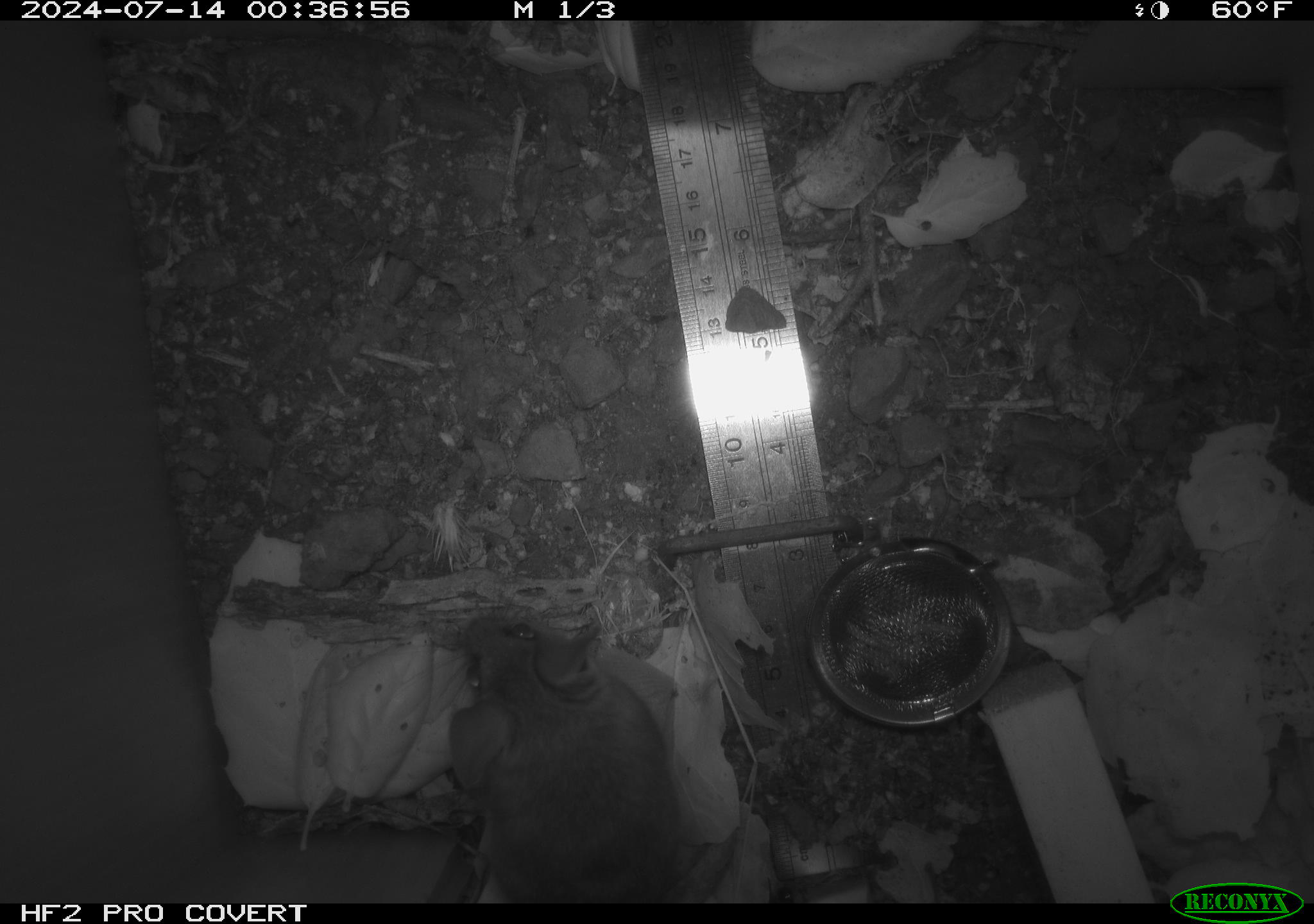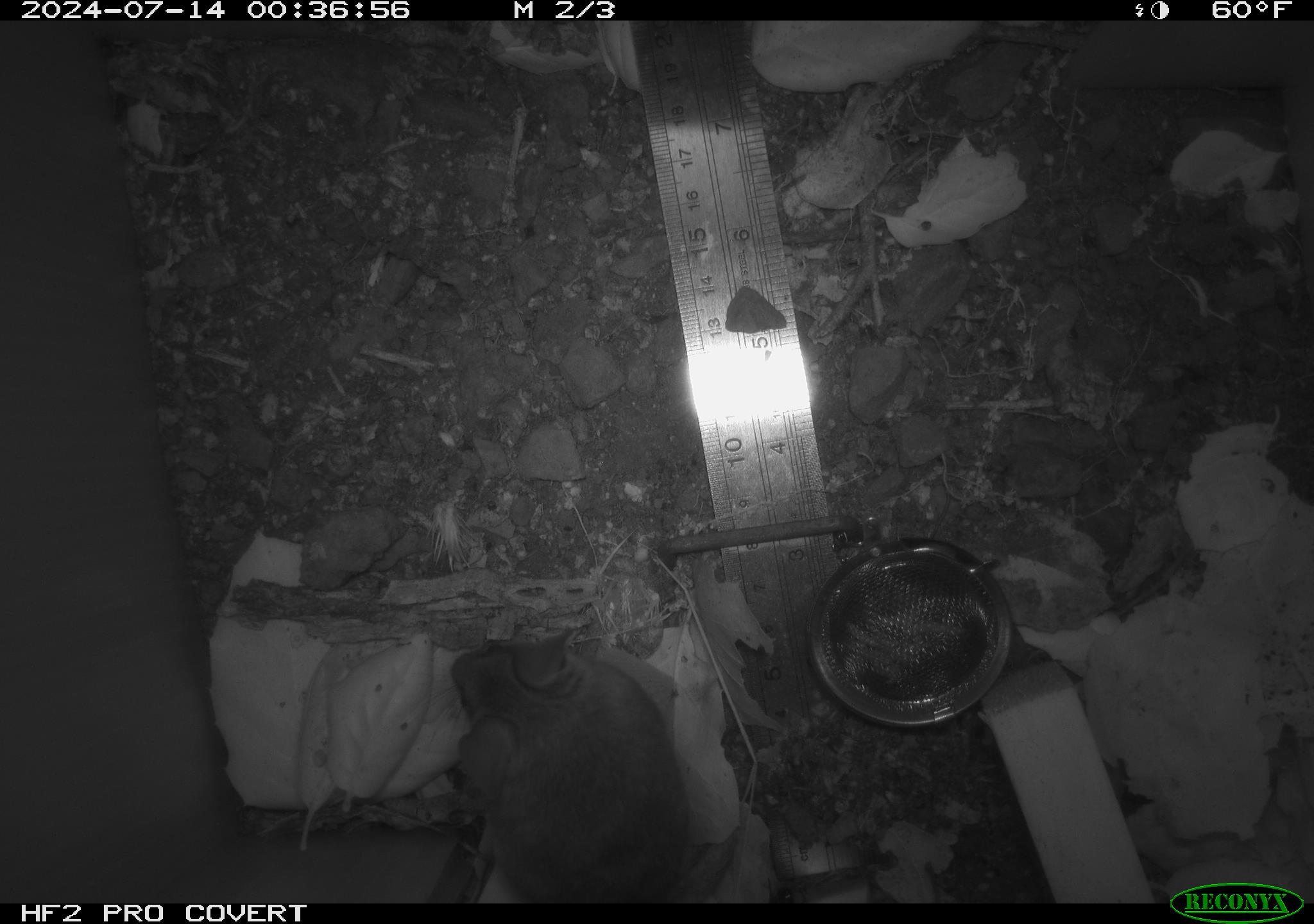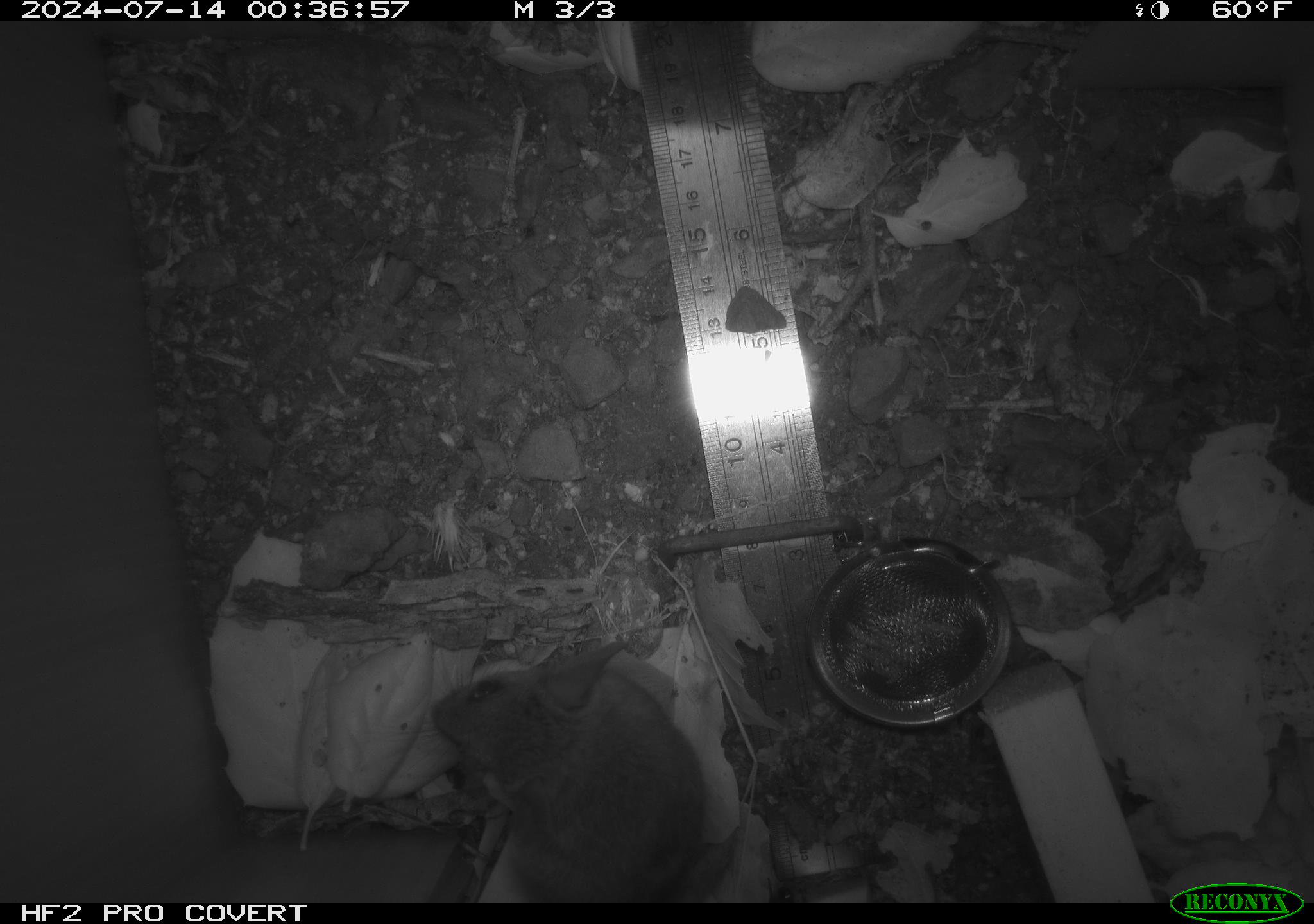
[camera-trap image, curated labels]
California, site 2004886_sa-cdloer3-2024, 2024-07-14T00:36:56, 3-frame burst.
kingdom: Animalia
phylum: Chordata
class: Mammalia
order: Rodentia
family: Cricetidae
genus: Neotoma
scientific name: Neotoma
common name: pack rat or woodrat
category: neotoma species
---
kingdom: Animalia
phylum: Chordata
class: Mammalia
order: Rodentia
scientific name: Rodentia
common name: rodent